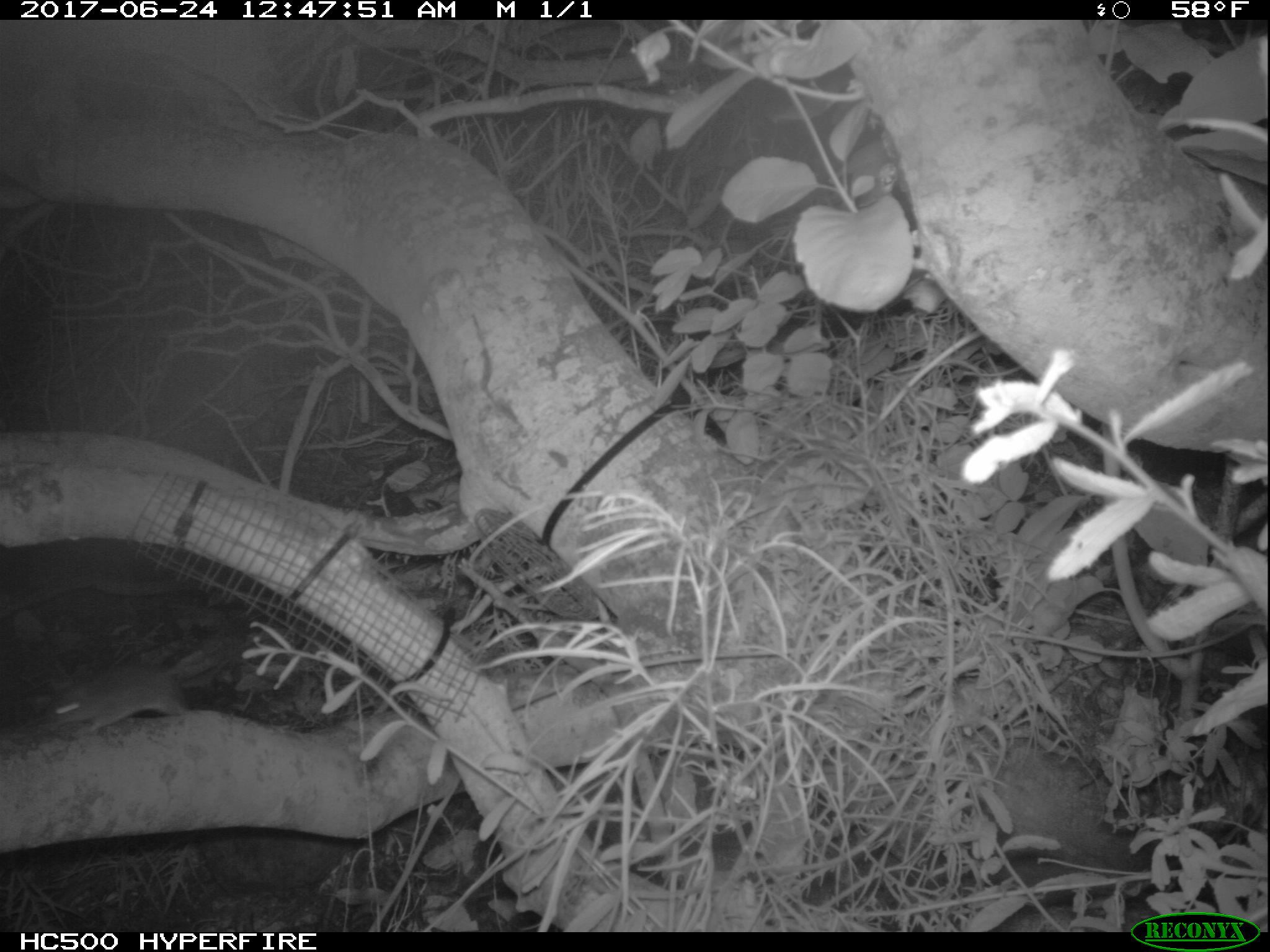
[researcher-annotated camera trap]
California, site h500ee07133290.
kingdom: Animalia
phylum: Chordata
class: Mammalia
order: Rodentia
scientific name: Rodentia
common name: rodent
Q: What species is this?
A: Rodent (Rodentia).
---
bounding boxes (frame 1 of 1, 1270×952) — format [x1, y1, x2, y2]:
rodent: [44, 661, 191, 733]